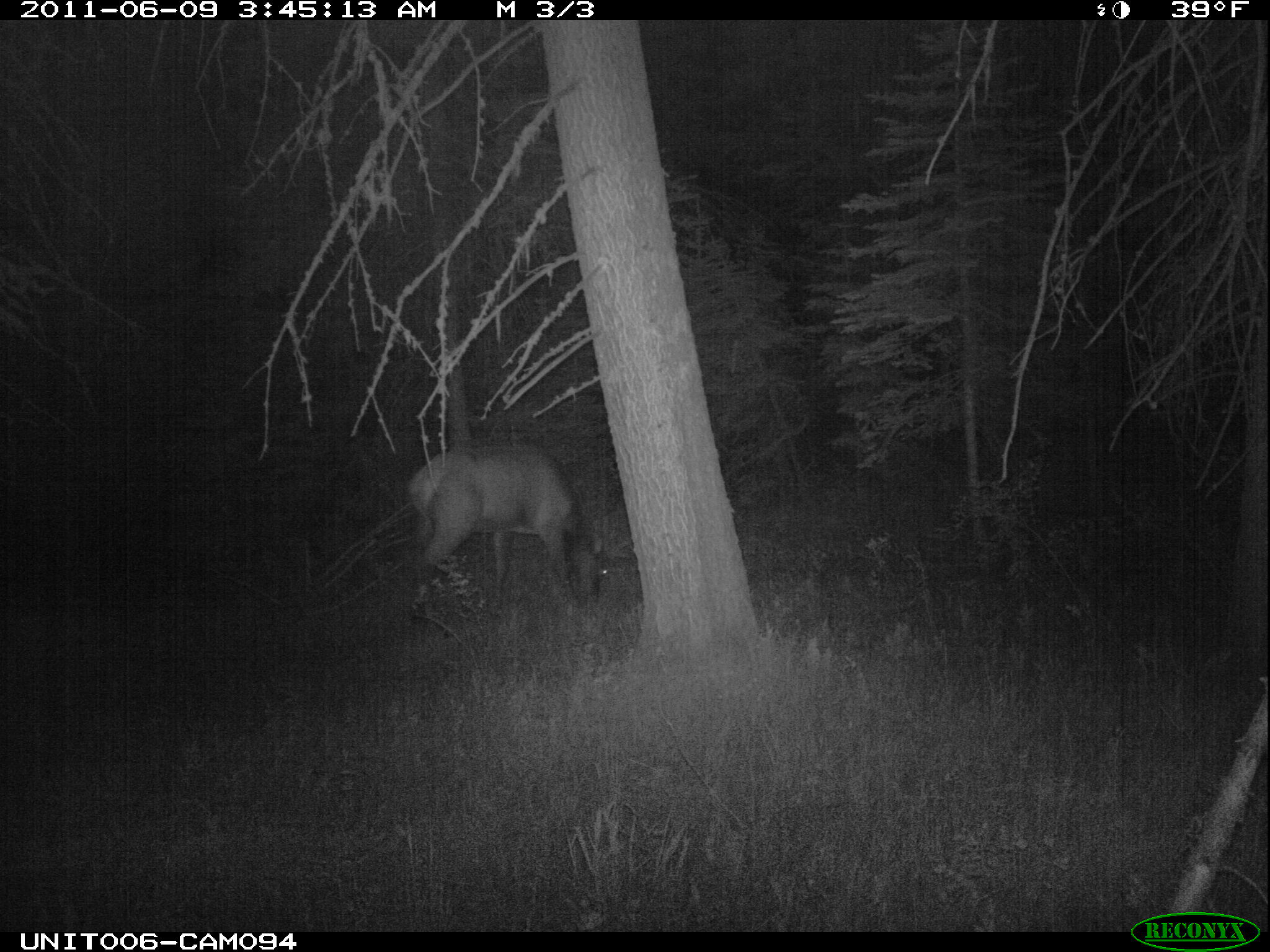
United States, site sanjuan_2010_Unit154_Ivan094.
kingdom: Animalia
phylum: Chordata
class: Mammalia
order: Artiodactyla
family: Cervidae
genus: Cervus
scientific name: Cervus elaphus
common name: red deer